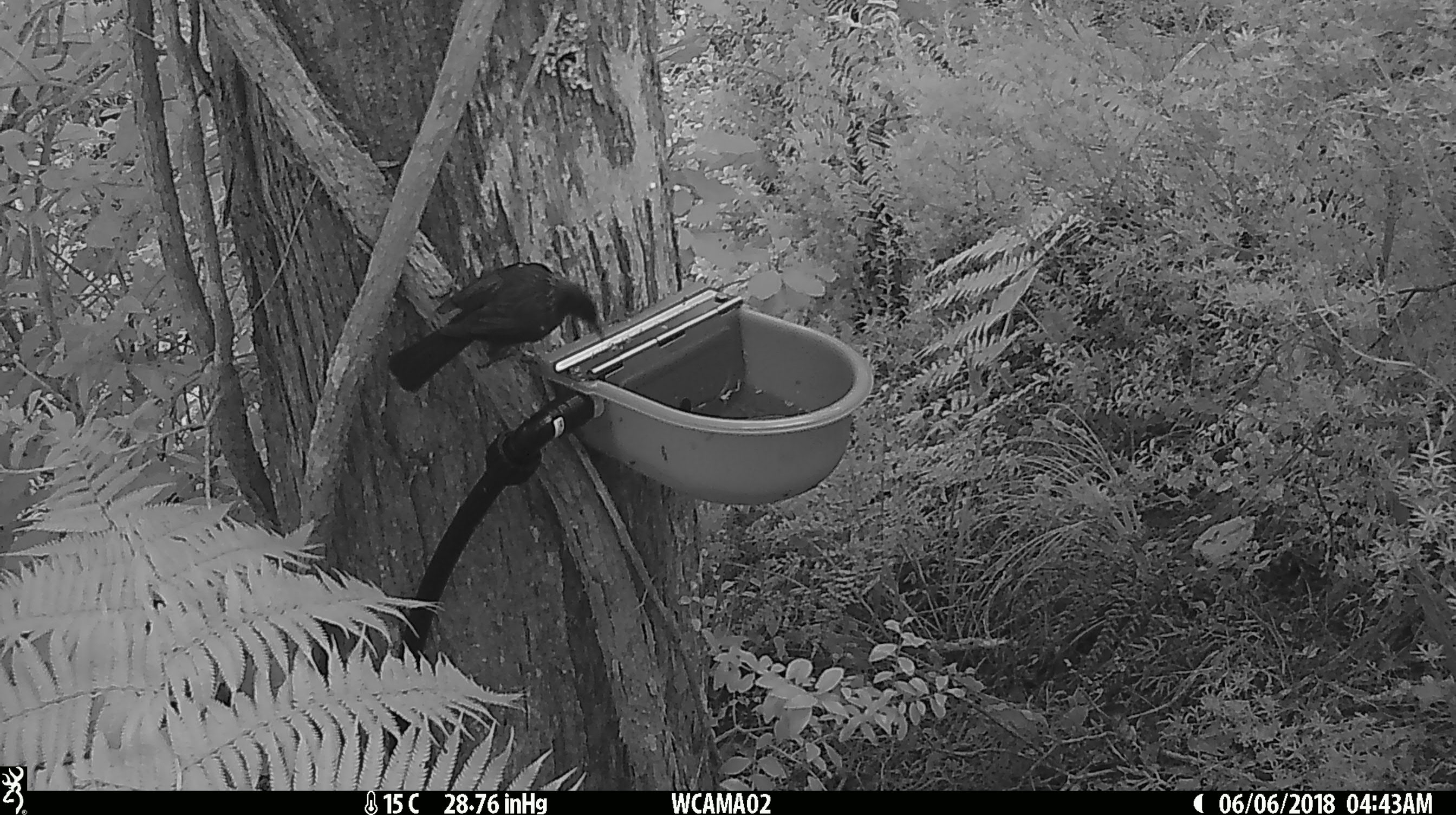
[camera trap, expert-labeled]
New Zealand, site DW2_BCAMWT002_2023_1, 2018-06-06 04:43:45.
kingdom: Animalia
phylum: Chordata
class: Aves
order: Passeriformes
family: Meliphagidae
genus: Prosthemadera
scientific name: Prosthemadera novaeseelandiae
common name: tui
Tui (Prosthemadera novaeseelandiae).